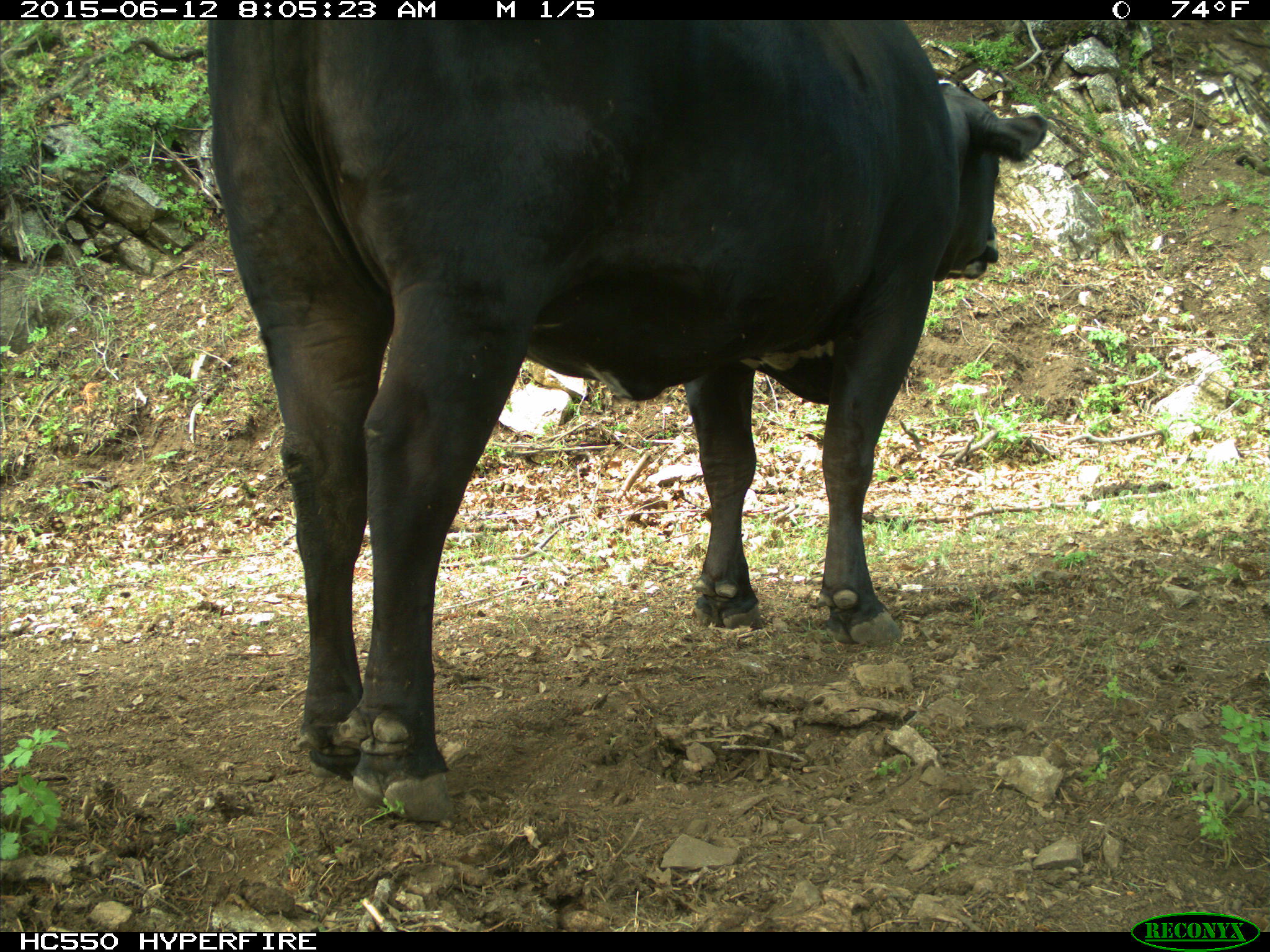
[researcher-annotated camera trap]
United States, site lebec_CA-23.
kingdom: Animalia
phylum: Chordata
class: Mammalia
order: Artiodactyla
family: Bovidae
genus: Bos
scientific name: Bos taurus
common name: domestic cow